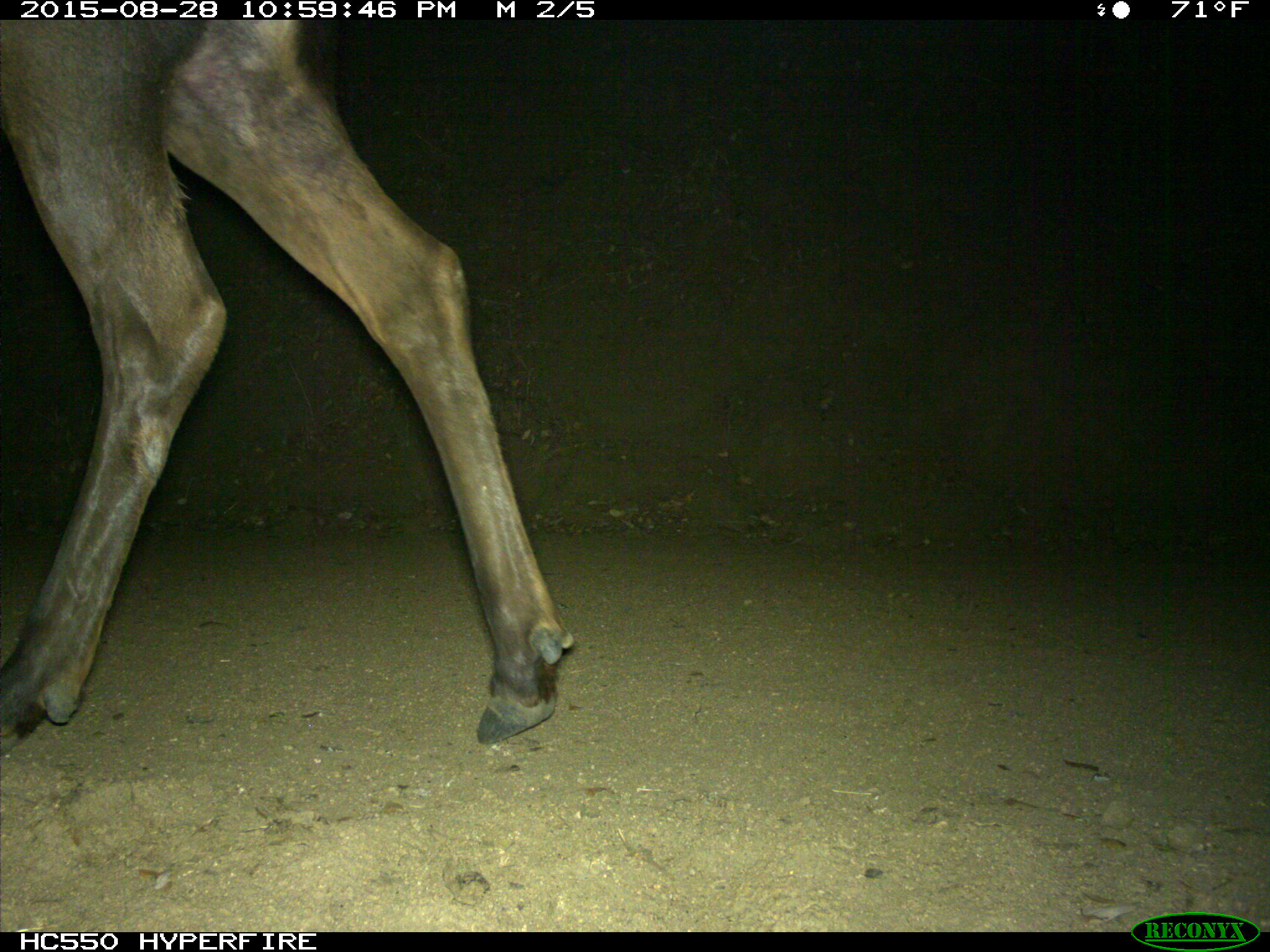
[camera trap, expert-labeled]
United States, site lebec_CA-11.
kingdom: Animalia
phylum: Chordata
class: Mammalia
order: Artiodactyla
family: Cervidae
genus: Cervus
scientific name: Cervus canadensis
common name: elk